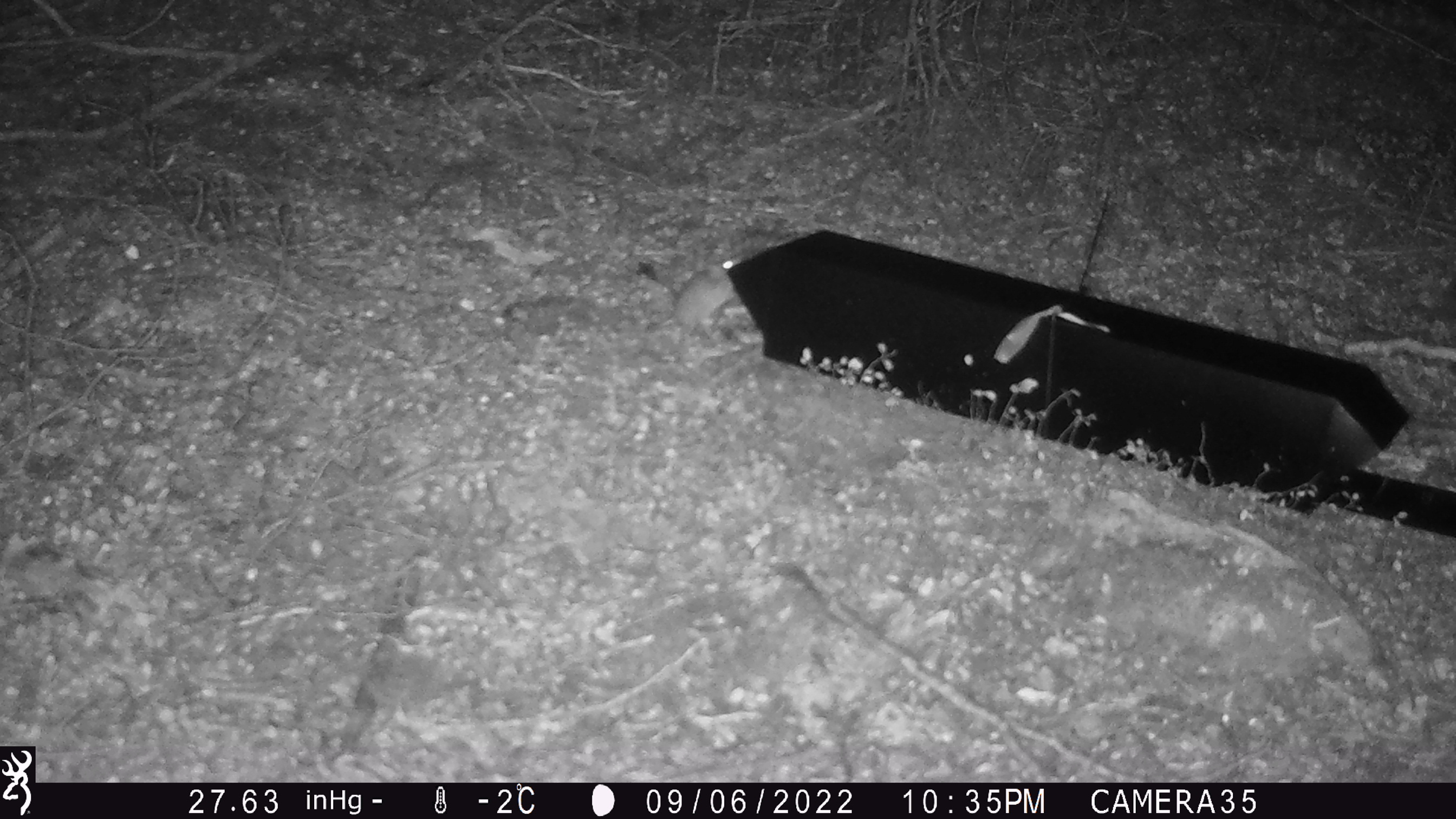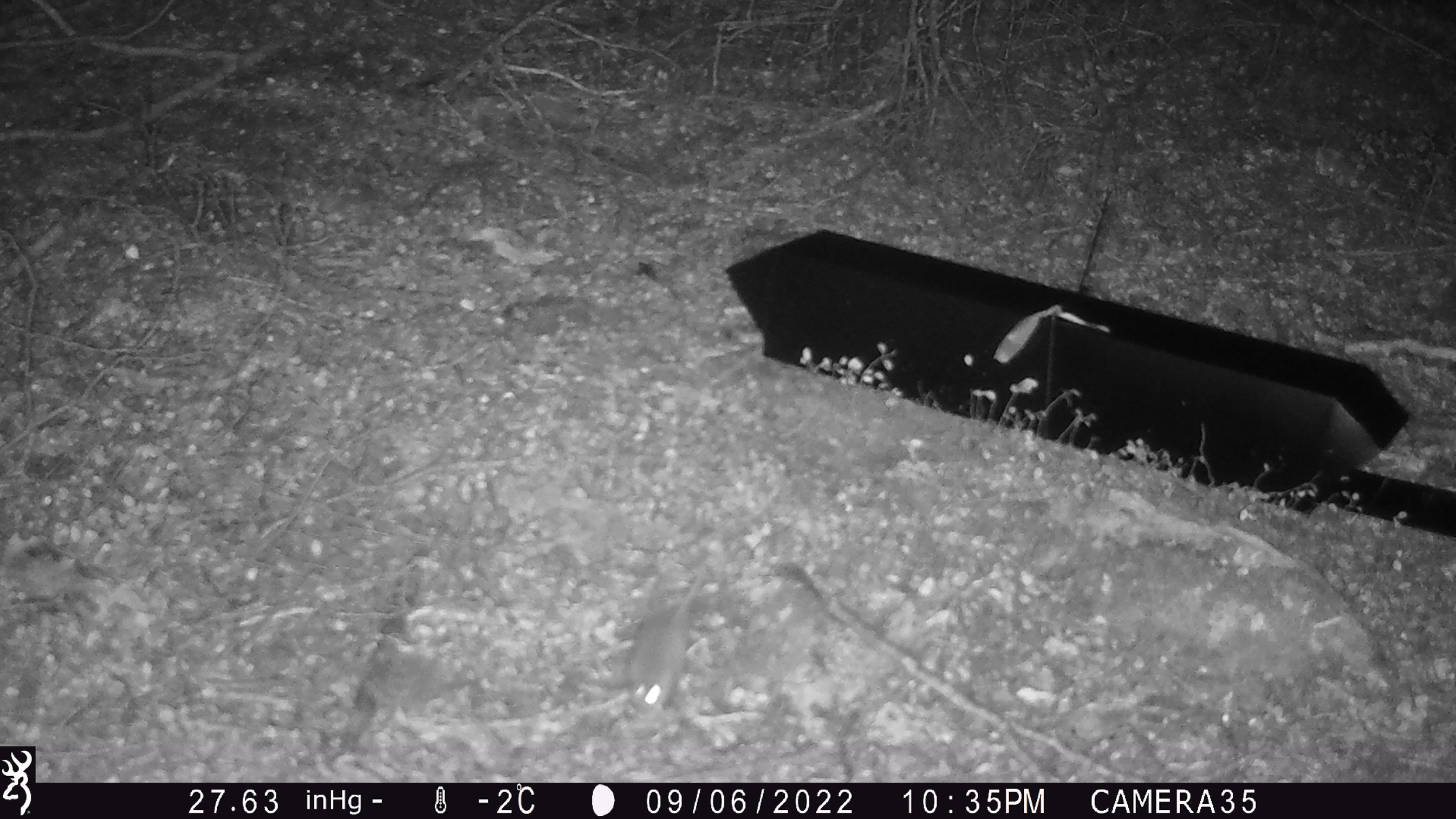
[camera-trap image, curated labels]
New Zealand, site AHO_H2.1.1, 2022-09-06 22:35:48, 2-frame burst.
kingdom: Animalia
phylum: Chordata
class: Mammalia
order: Rodentia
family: Muridae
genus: Mus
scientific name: Mus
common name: mouse